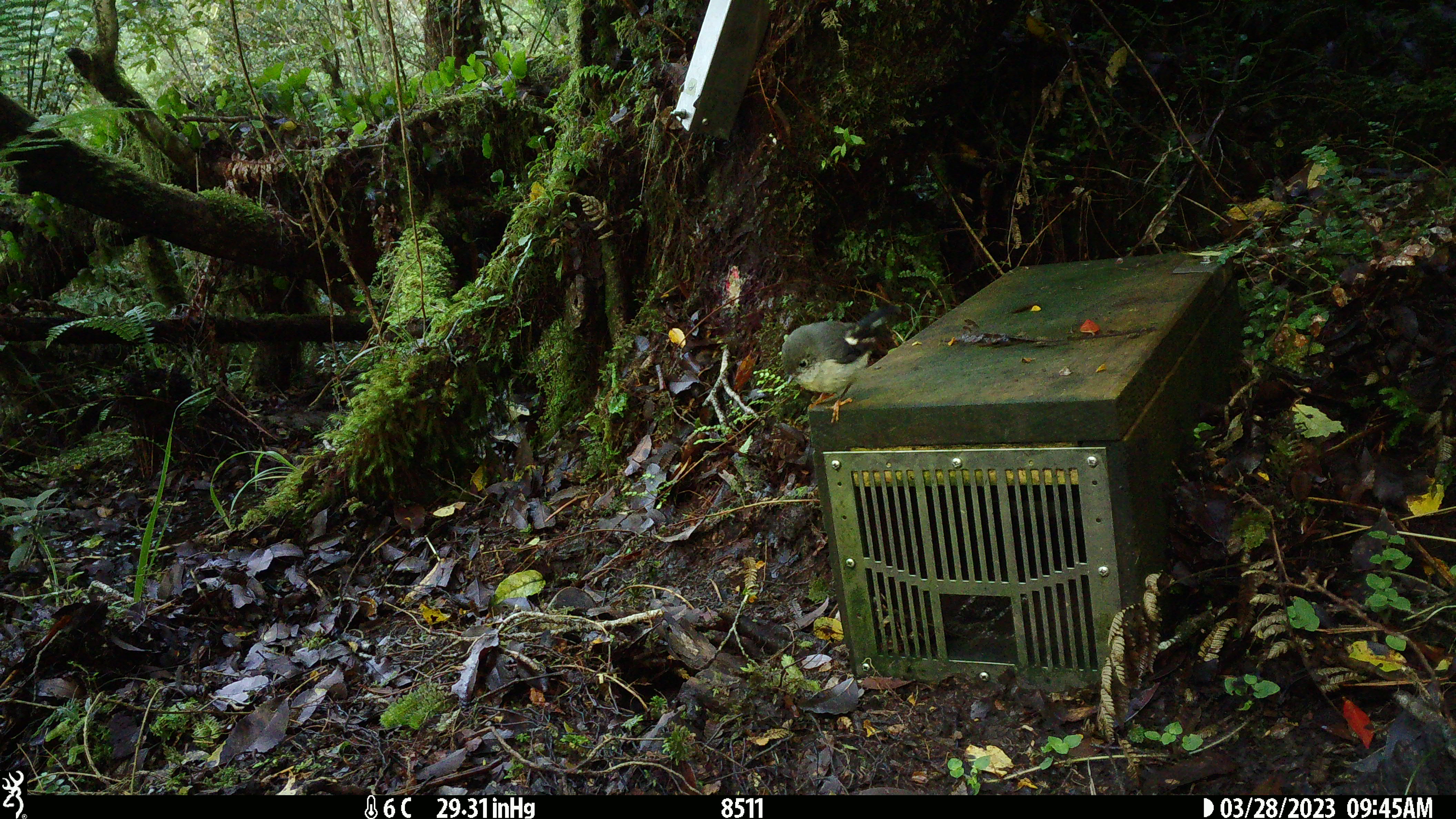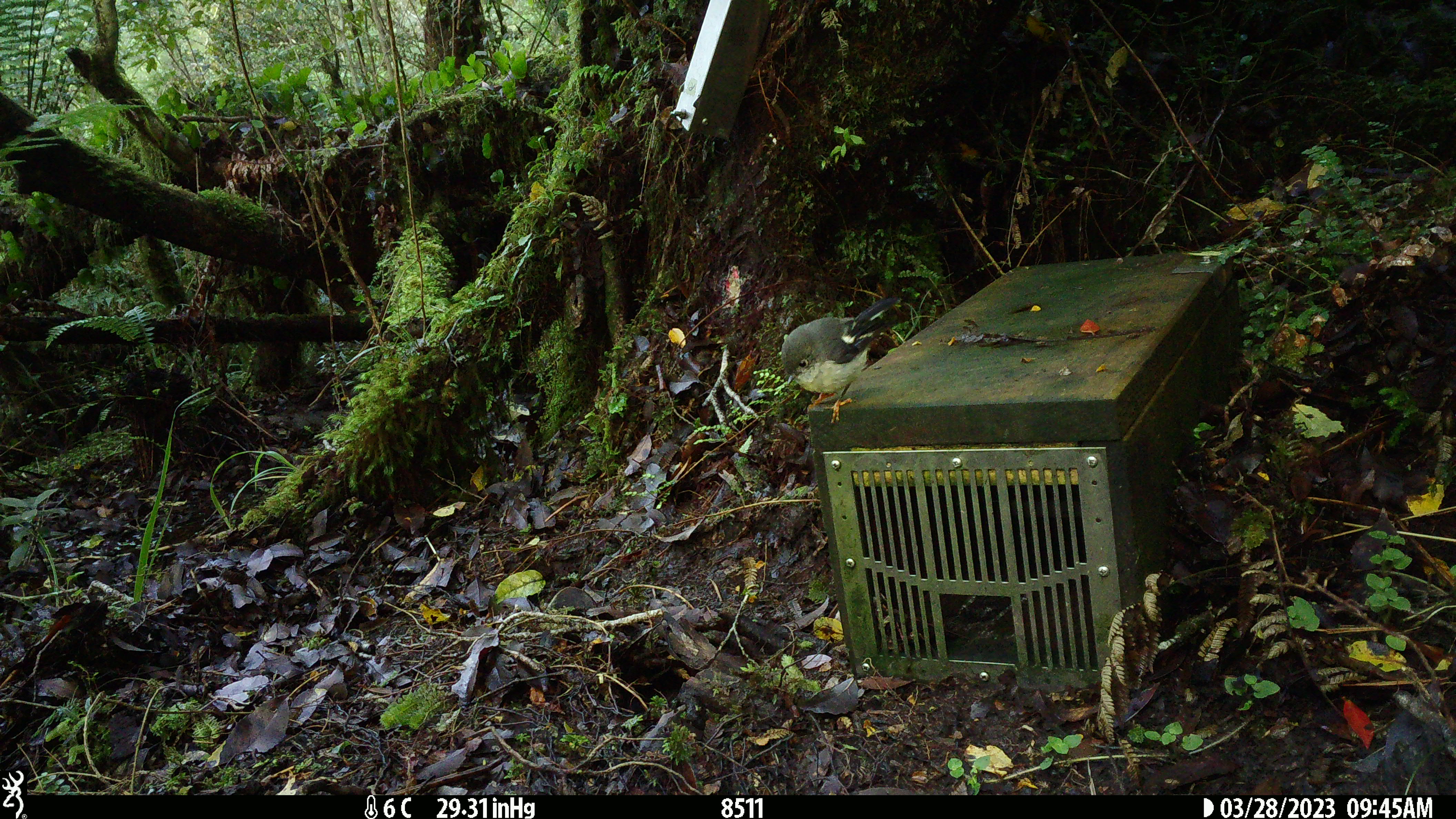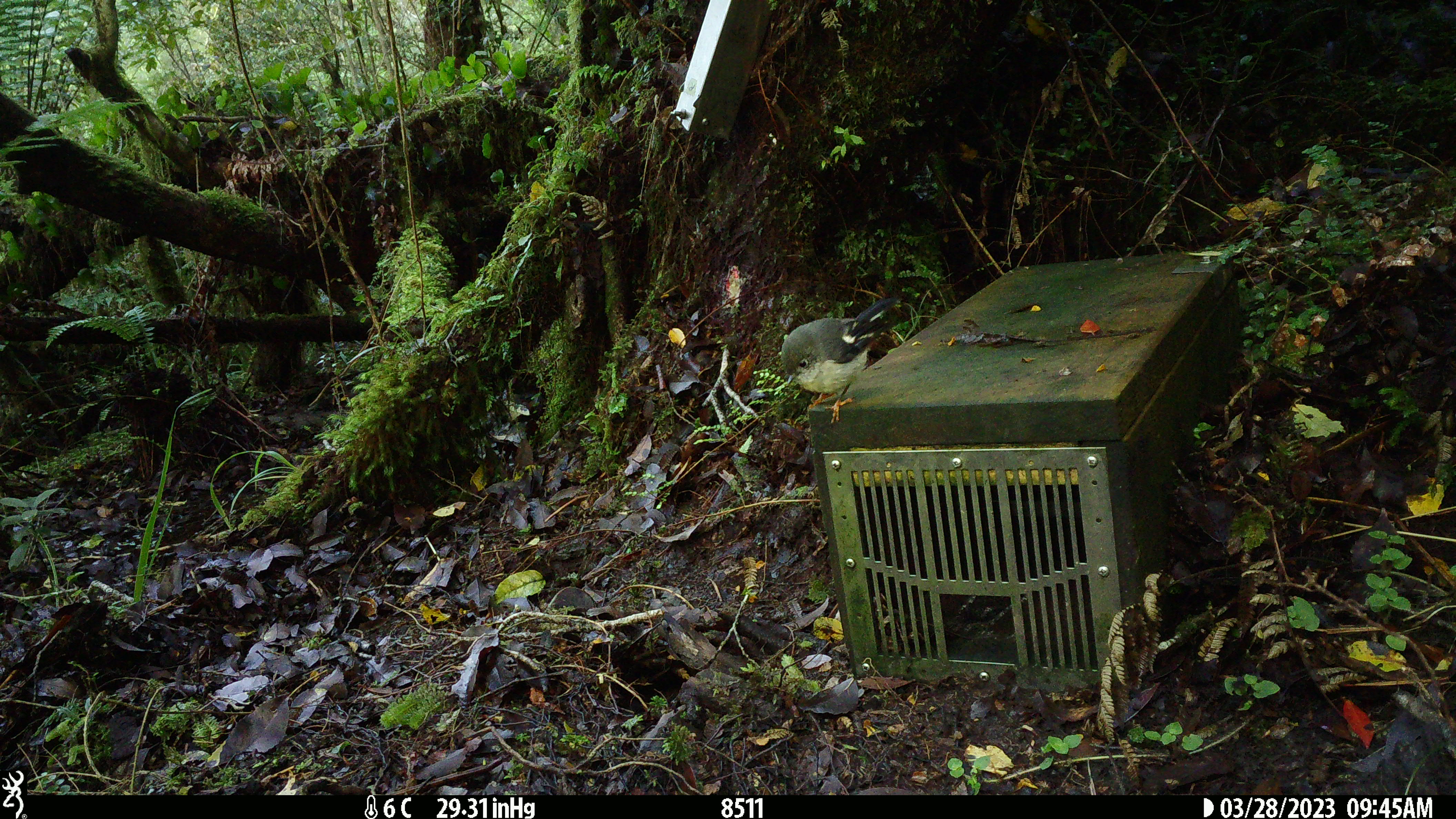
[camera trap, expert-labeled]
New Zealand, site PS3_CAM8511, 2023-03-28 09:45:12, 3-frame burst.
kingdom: Animalia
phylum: Chordata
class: Aves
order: Passeriformes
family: Petroicidae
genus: Petroica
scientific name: Petroica macrocephala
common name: tomtit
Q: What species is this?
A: Tomtit (Petroica macrocephala).